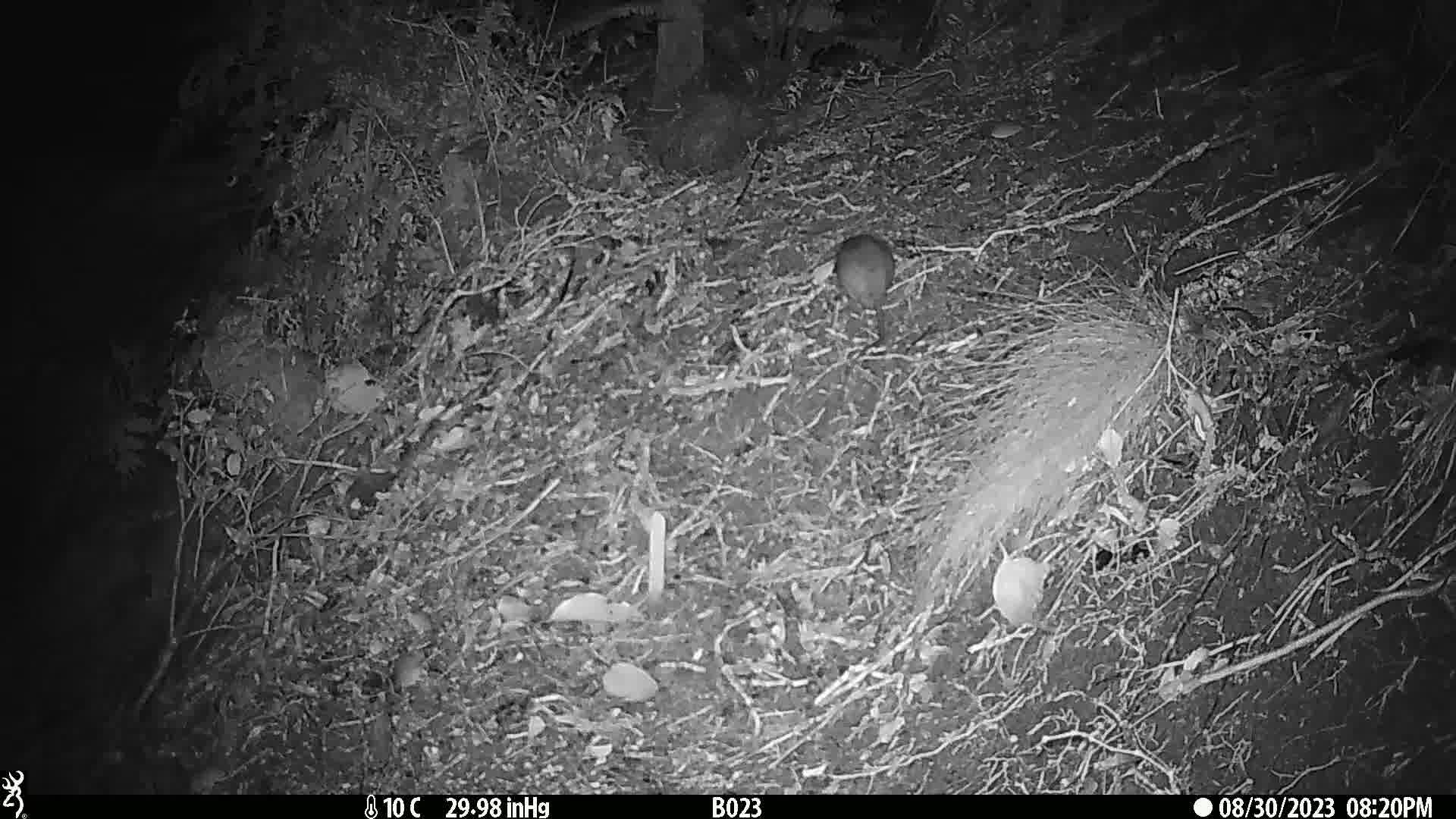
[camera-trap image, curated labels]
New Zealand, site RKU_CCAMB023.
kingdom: Animalia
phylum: Chordata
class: Mammalia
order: Rodentia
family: Muridae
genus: Rattus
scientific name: Rattus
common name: rat